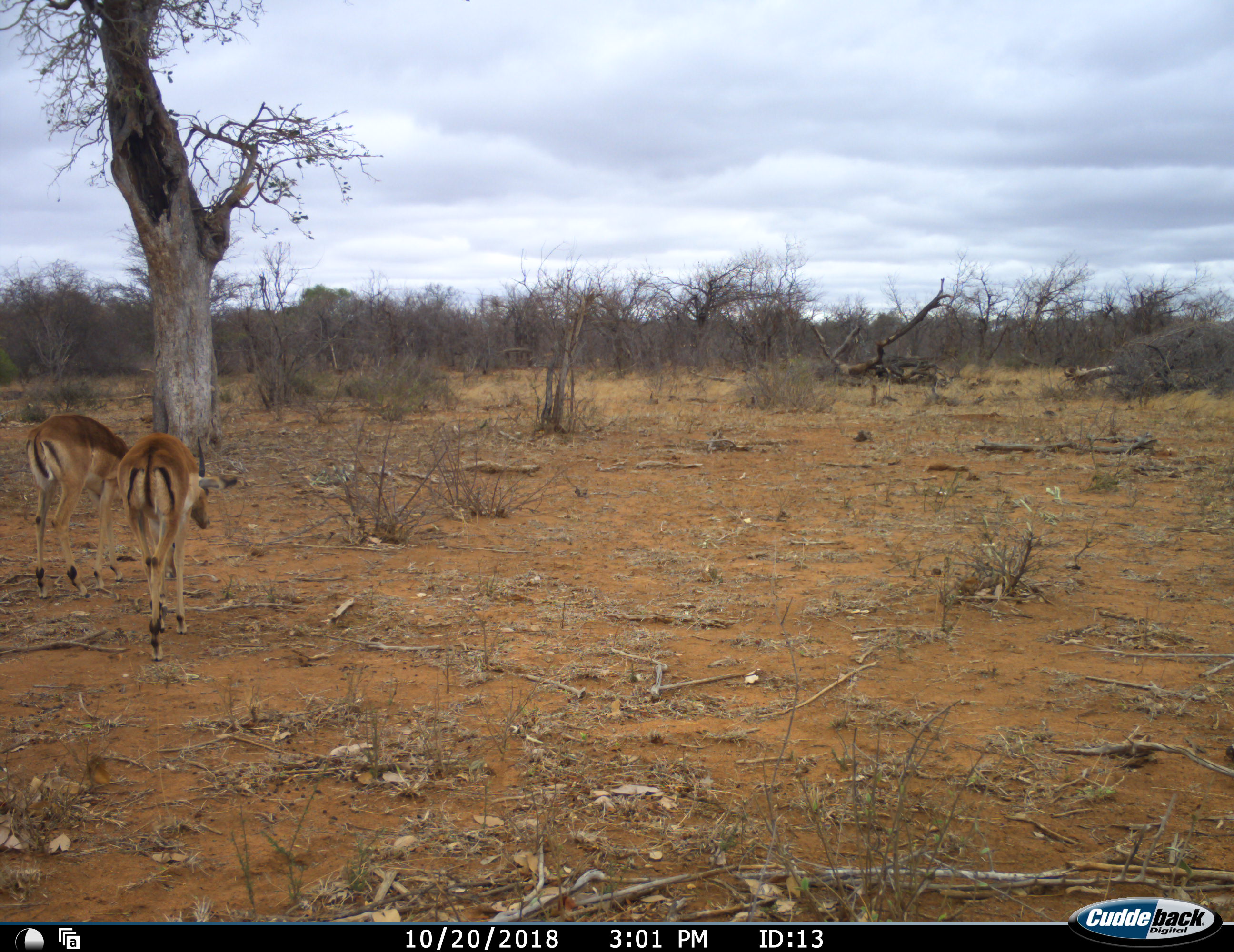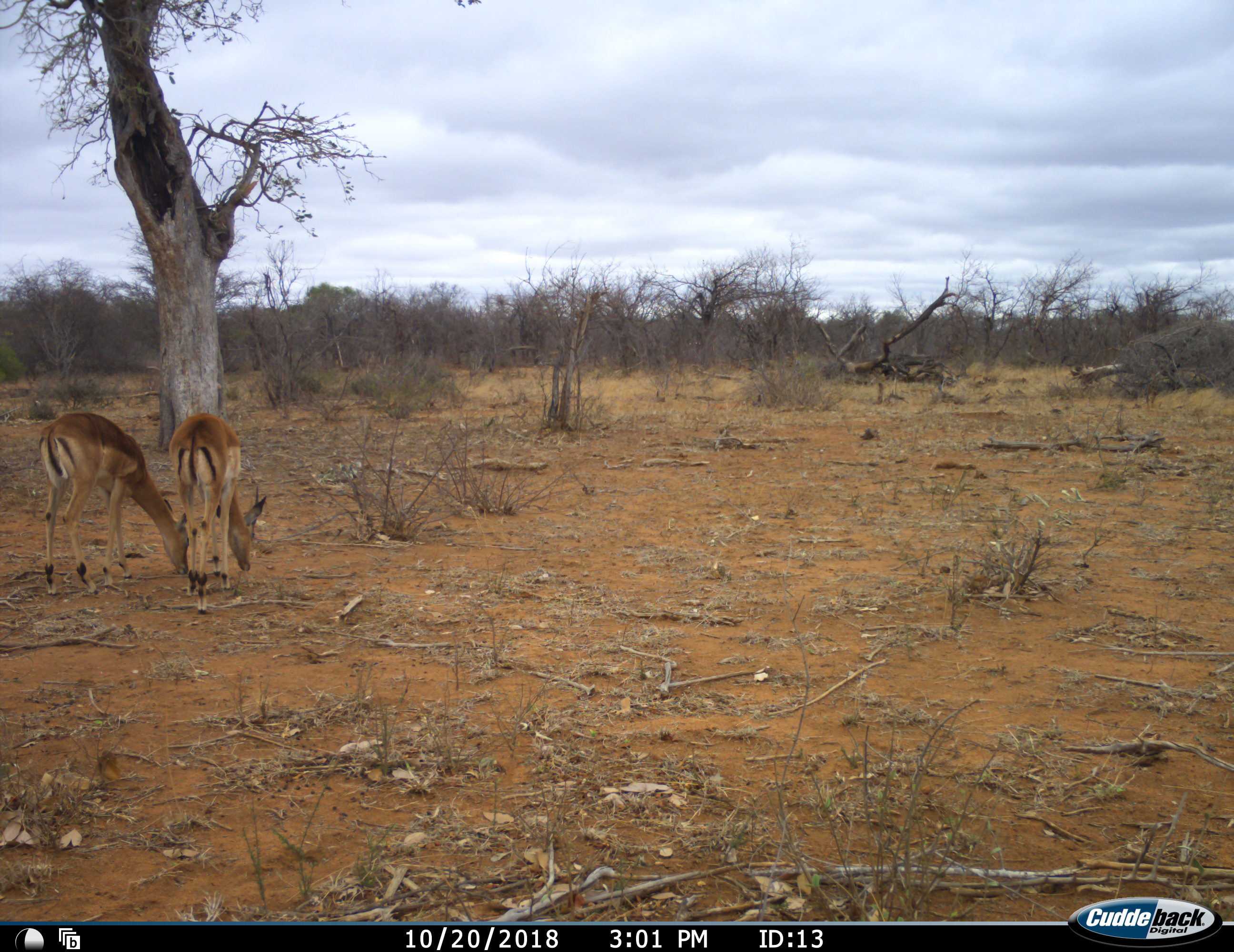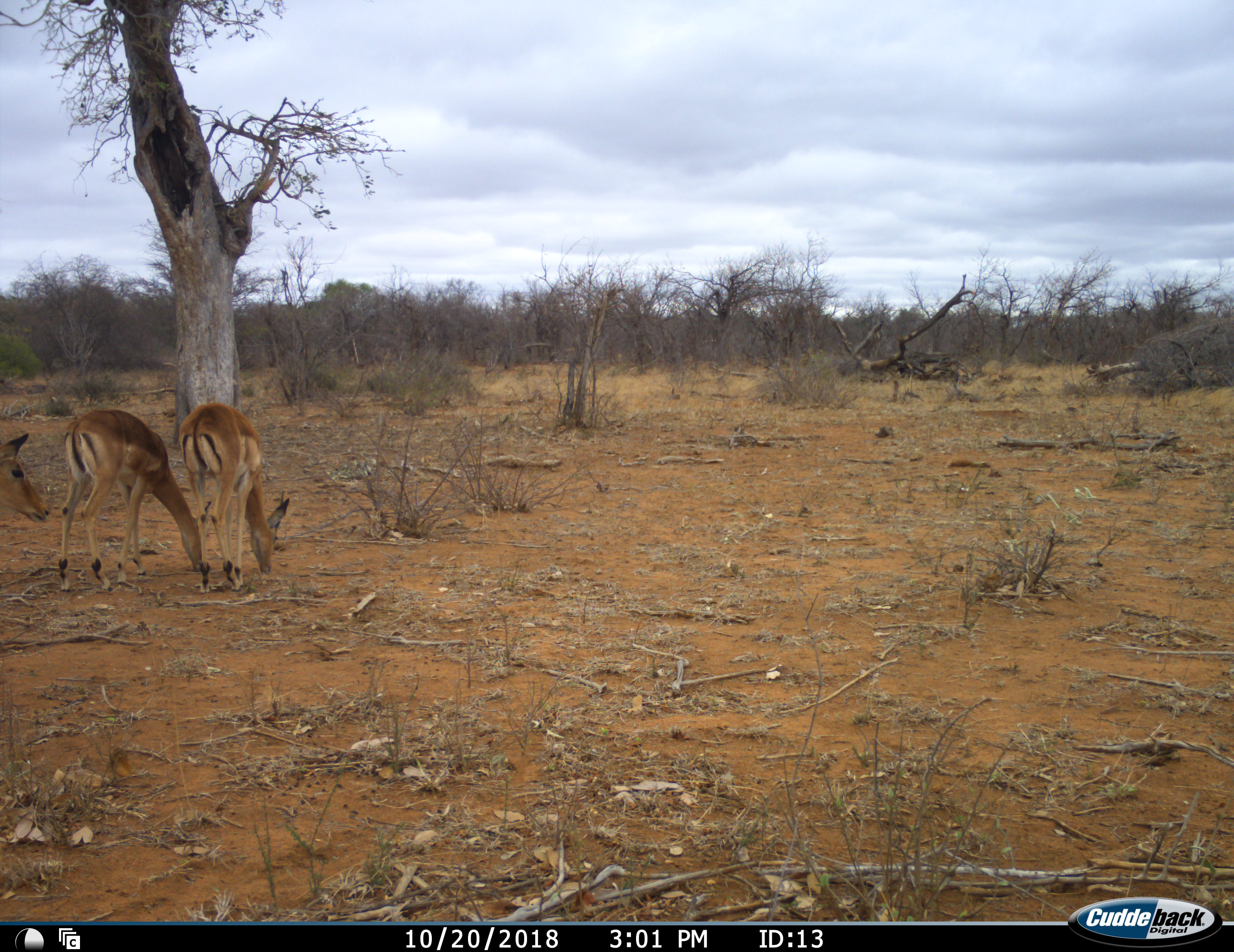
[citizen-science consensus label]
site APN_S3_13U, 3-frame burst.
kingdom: Animalia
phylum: Chordata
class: Mammalia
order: Artiodactyla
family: Bovidae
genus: Aepyceros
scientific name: Aepyceros melampus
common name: impala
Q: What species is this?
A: Impala (Aepyceros melampus).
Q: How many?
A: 3.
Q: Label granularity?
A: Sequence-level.